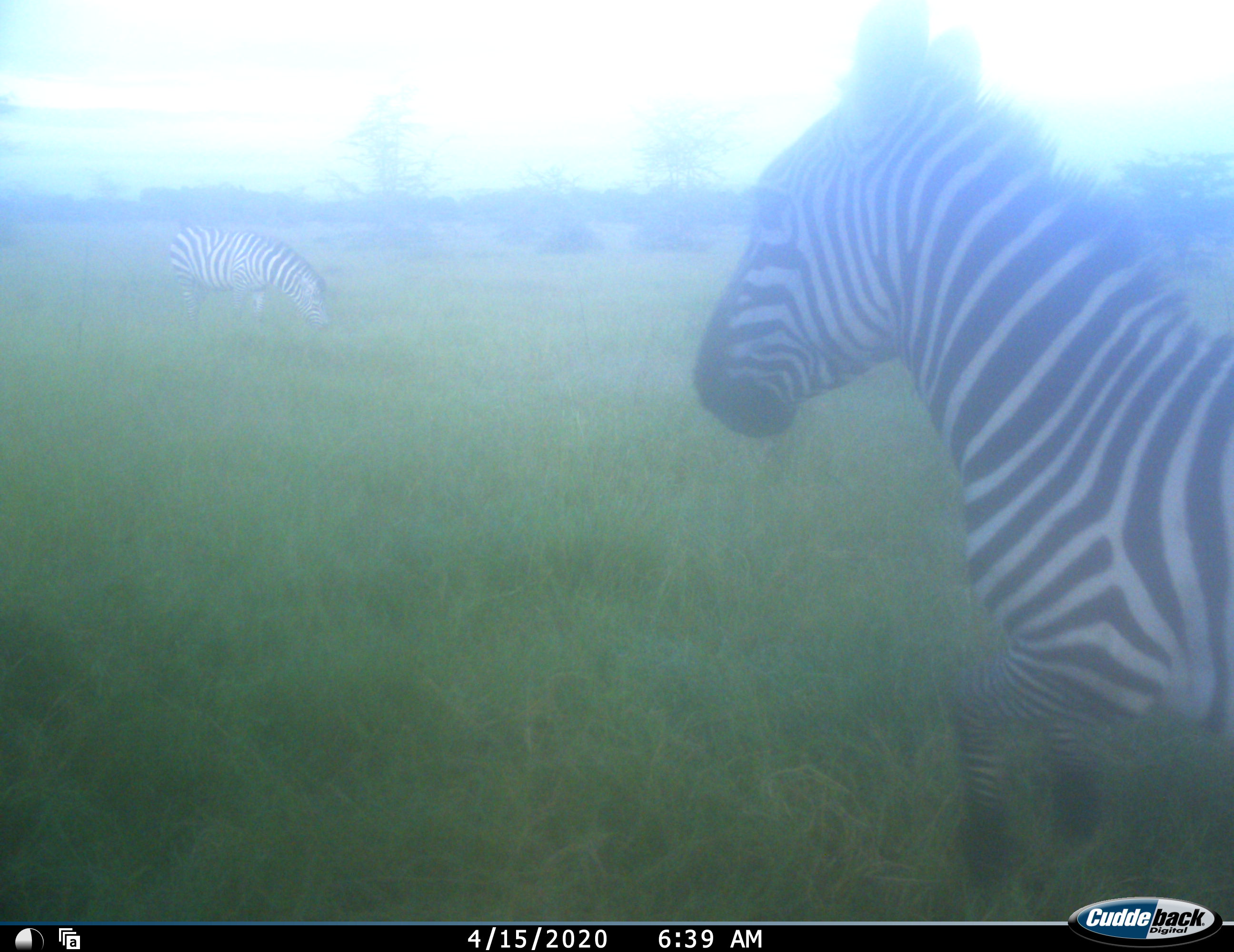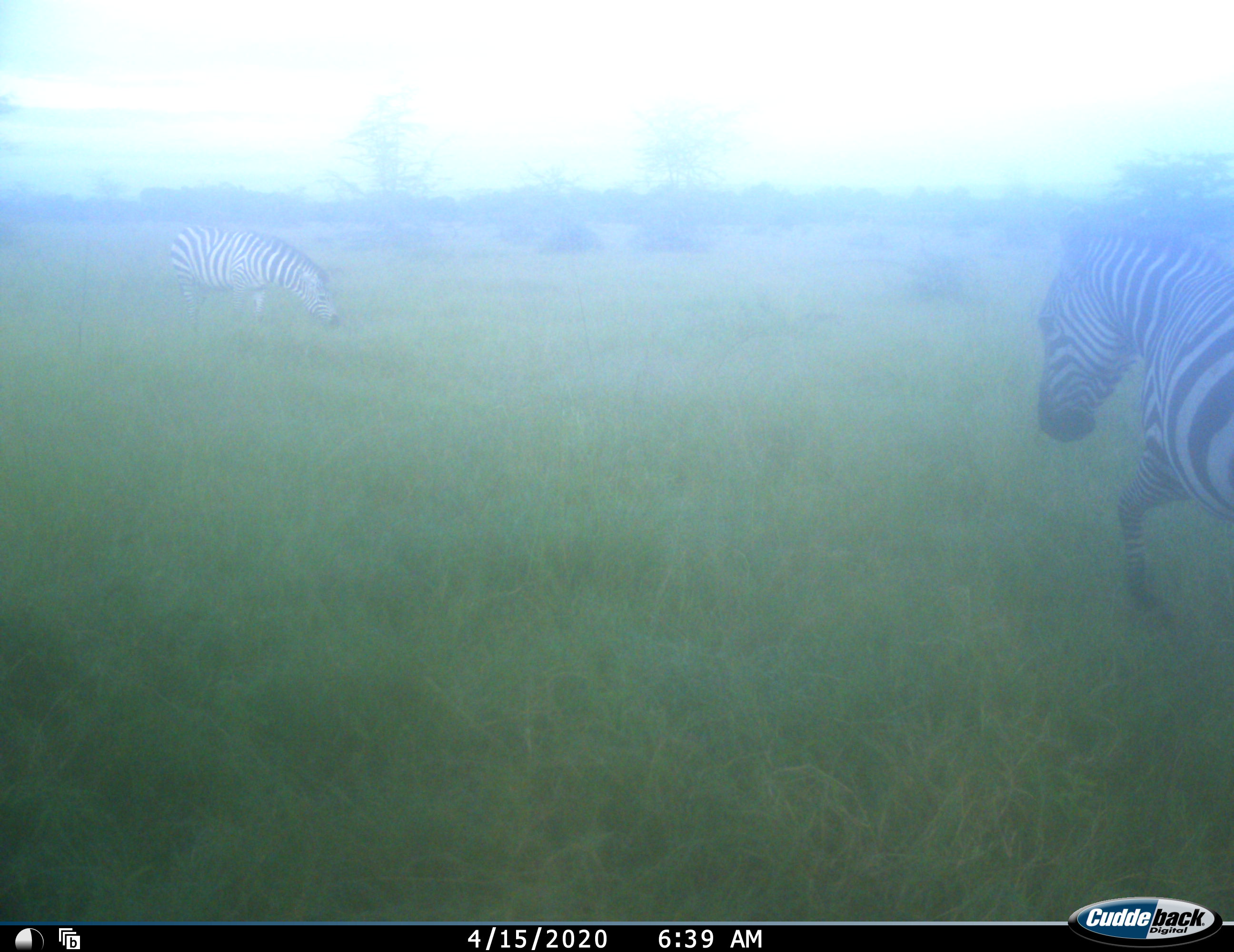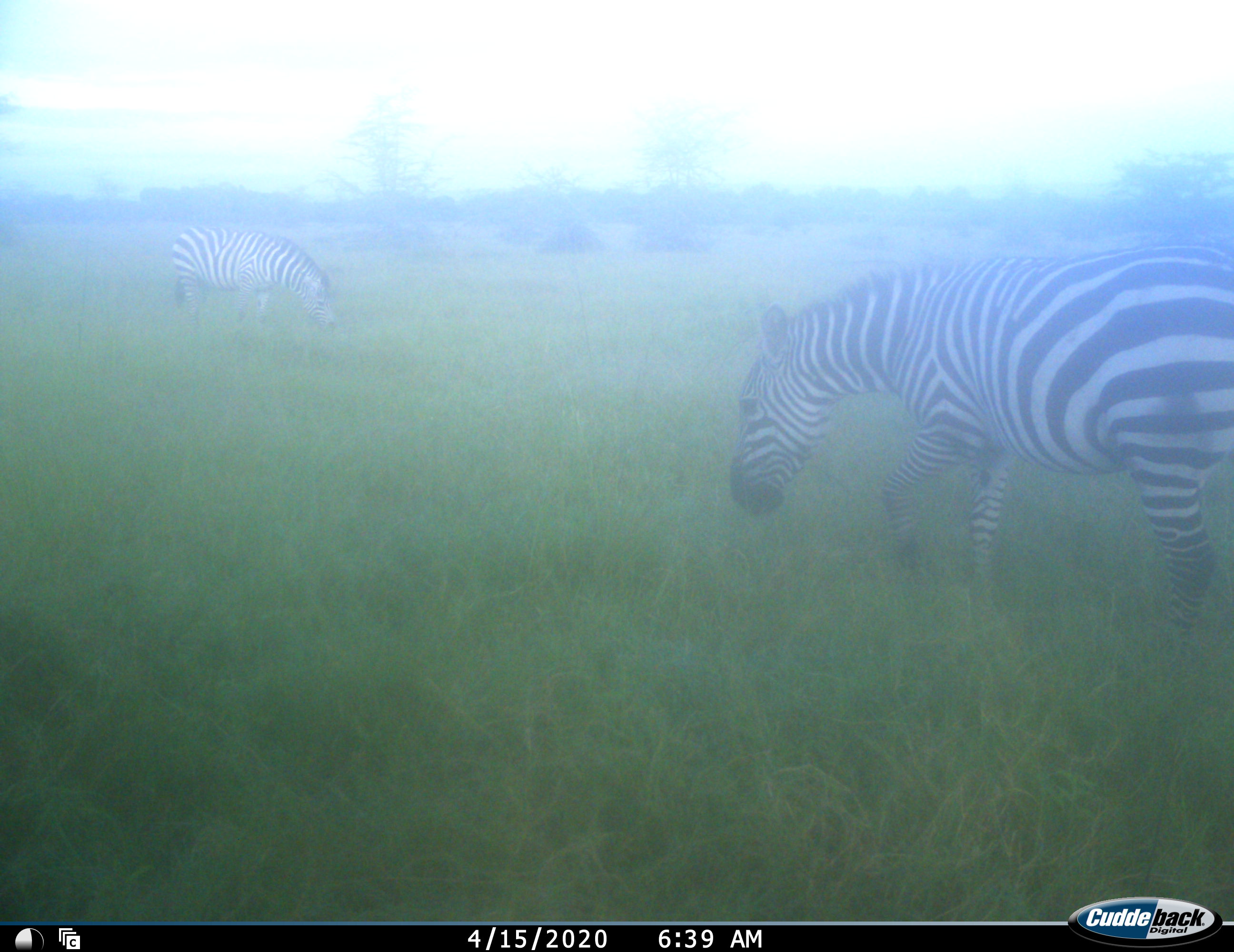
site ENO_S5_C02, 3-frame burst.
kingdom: Animalia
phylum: Chordata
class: Mammalia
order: Perissodactyla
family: Equidae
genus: Equus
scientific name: Equus quagga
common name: plains zebra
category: zebraplains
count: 2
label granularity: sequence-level